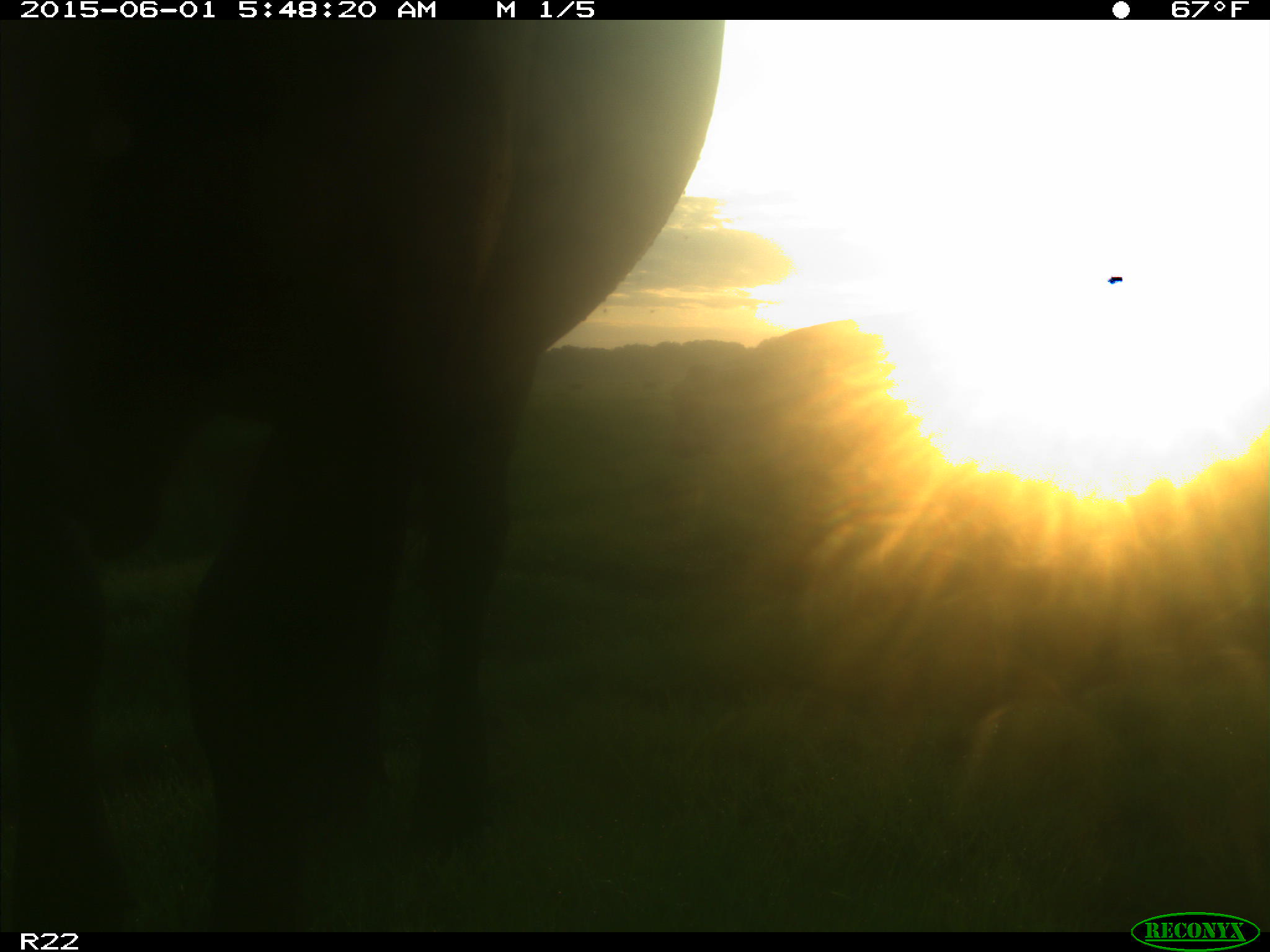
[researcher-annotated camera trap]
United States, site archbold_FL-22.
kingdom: Animalia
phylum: Chordata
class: Mammalia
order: Artiodactyla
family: Bovidae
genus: Bos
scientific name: Bos taurus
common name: domestic cow